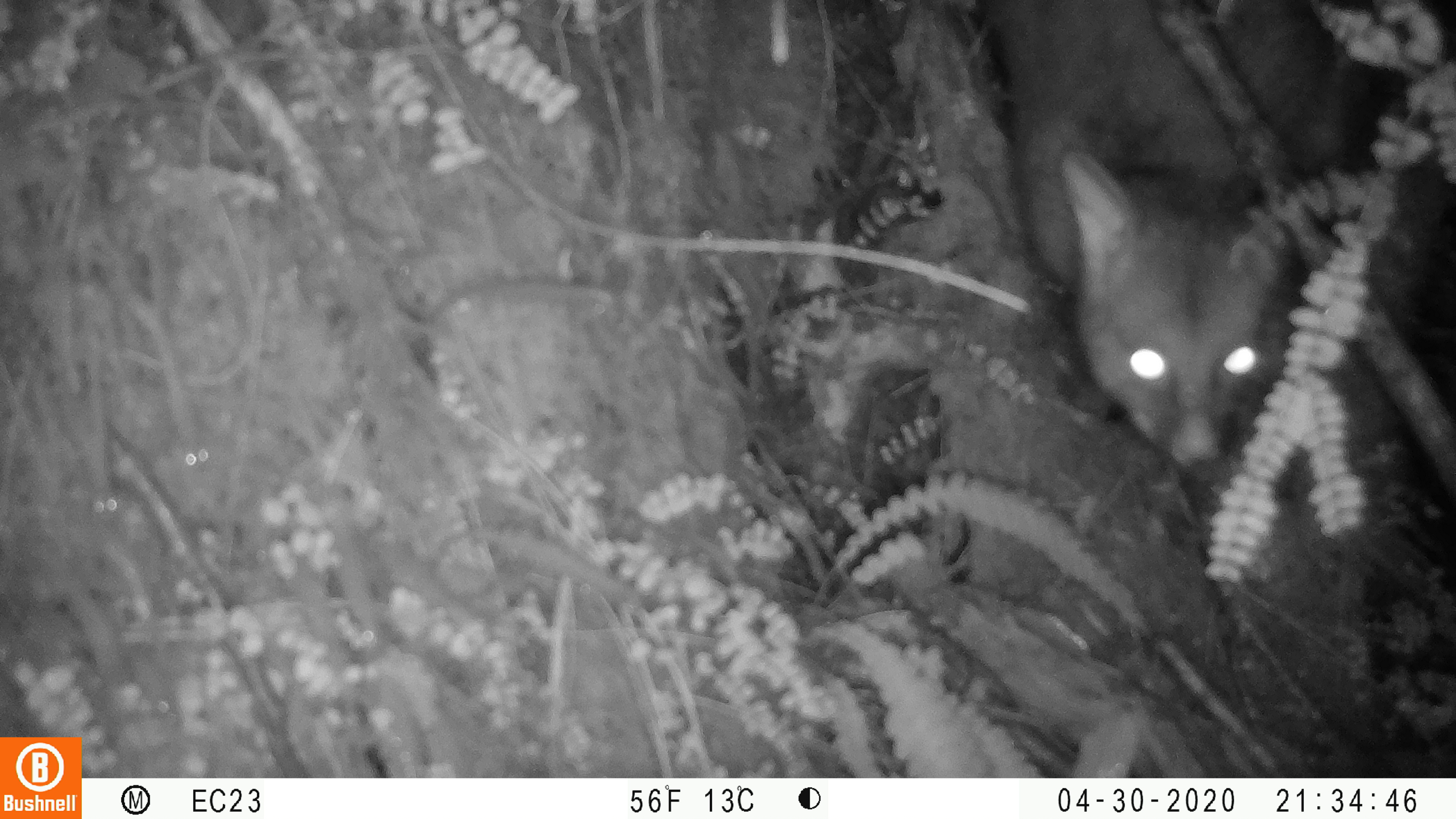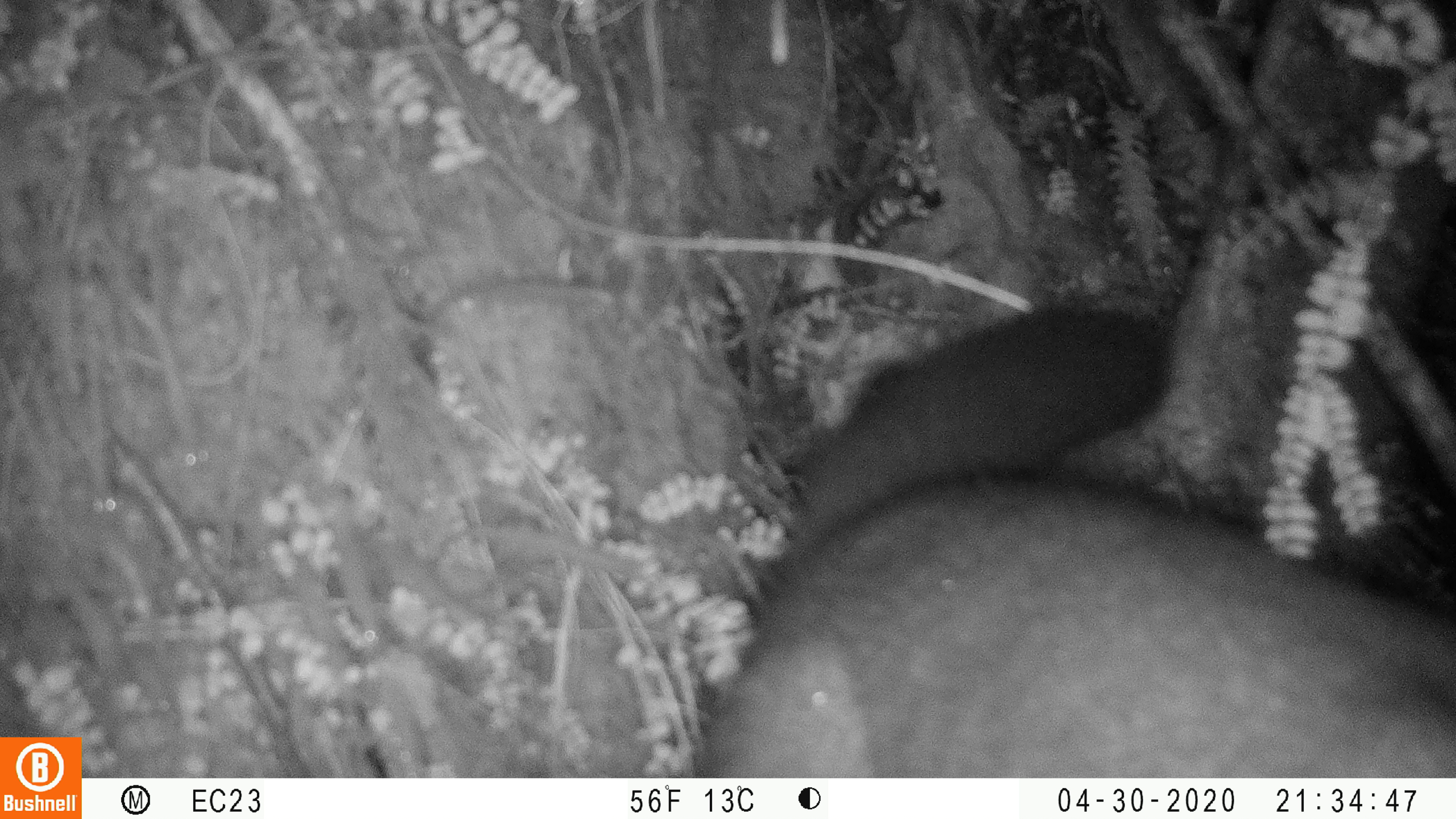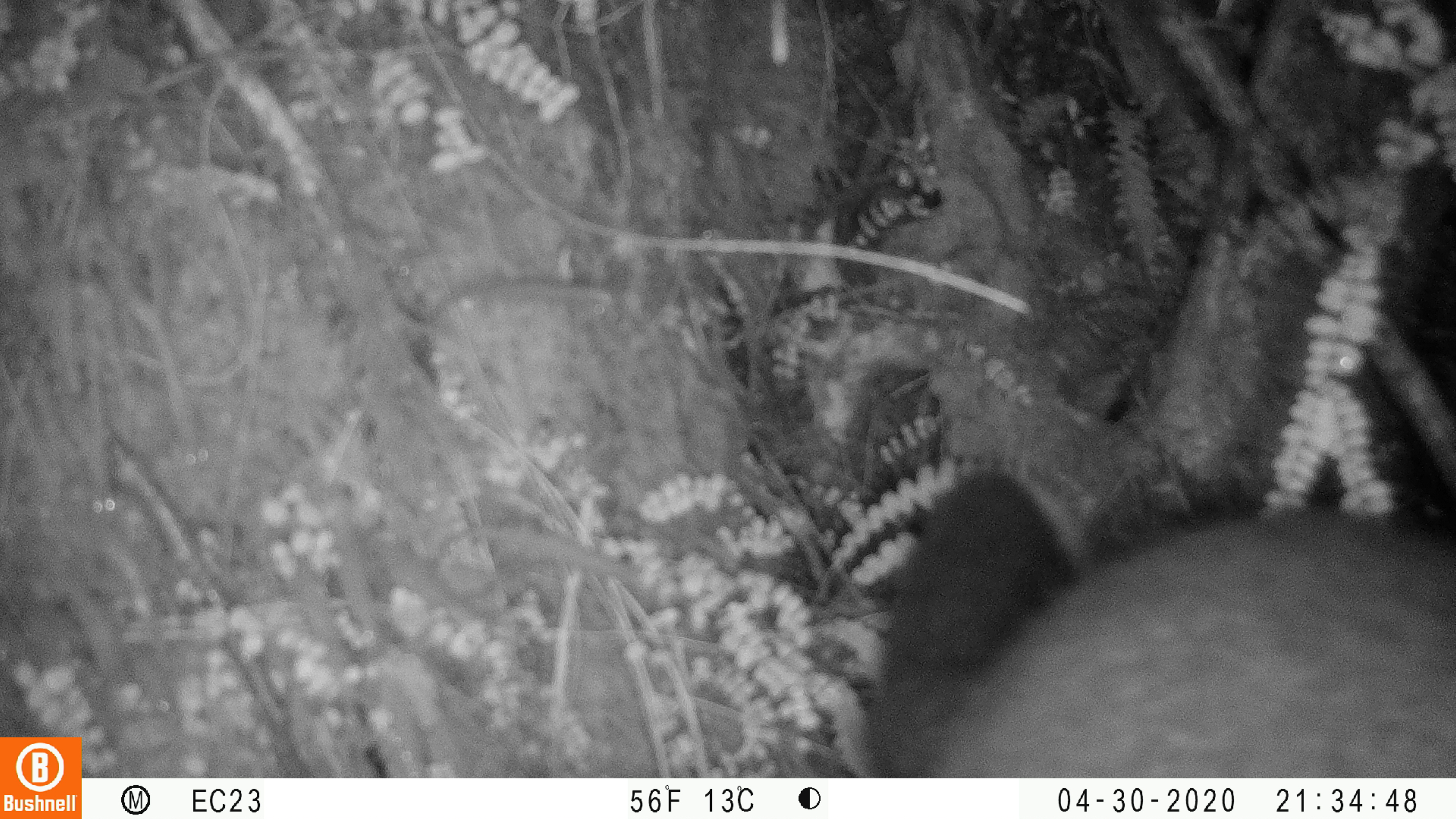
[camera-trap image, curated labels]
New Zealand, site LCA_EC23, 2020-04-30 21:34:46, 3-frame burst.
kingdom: Animalia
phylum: Chordata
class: Mammalia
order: Diprotodontia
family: Phalangeridae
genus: Trichosurus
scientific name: Trichosurus vulpecula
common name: common brushtail possum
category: possum